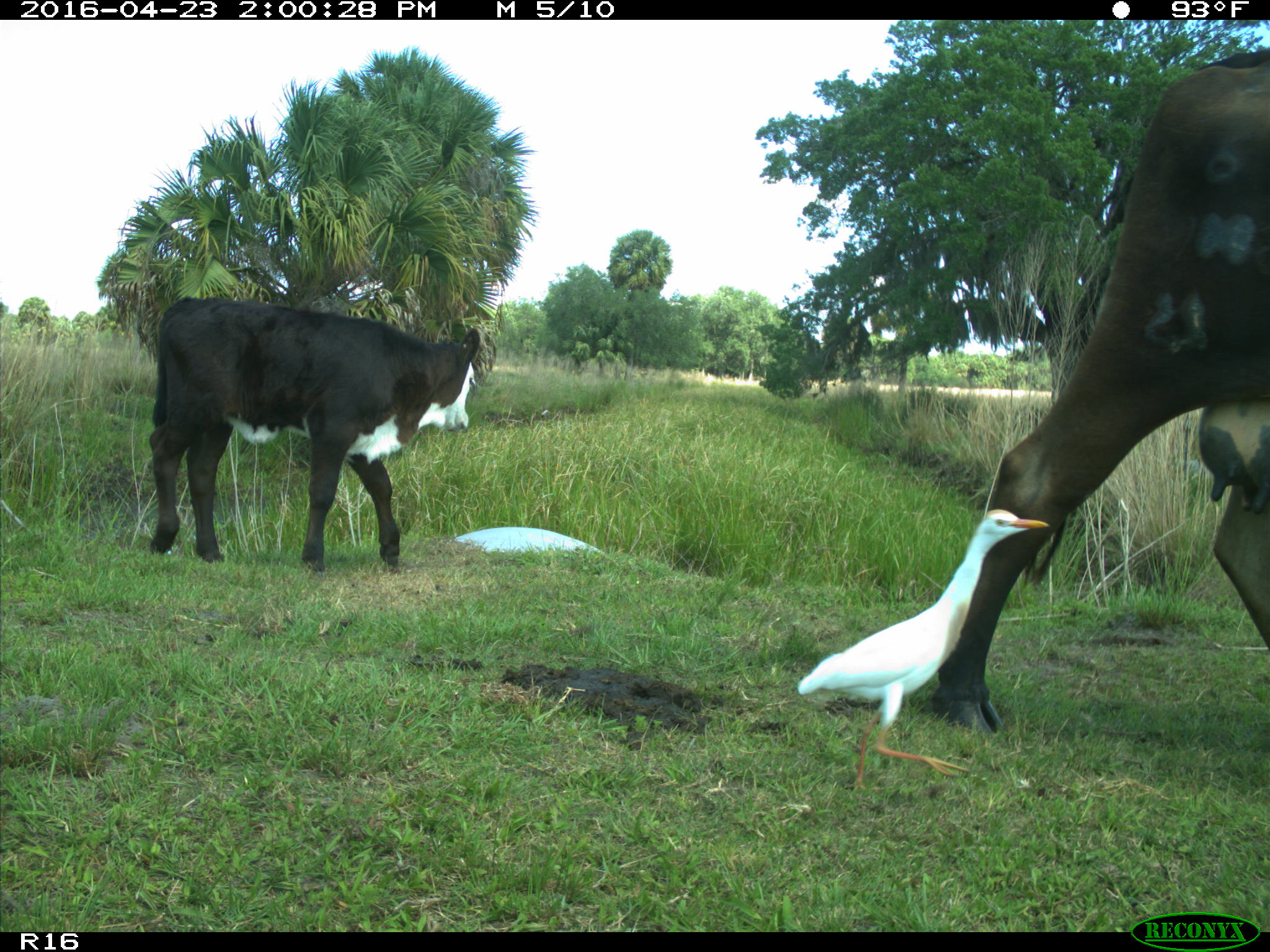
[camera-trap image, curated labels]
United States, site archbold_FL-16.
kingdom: Animalia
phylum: Chordata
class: Mammalia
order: Artiodactyla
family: Bovidae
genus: Bos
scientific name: Bos taurus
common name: domestic cow